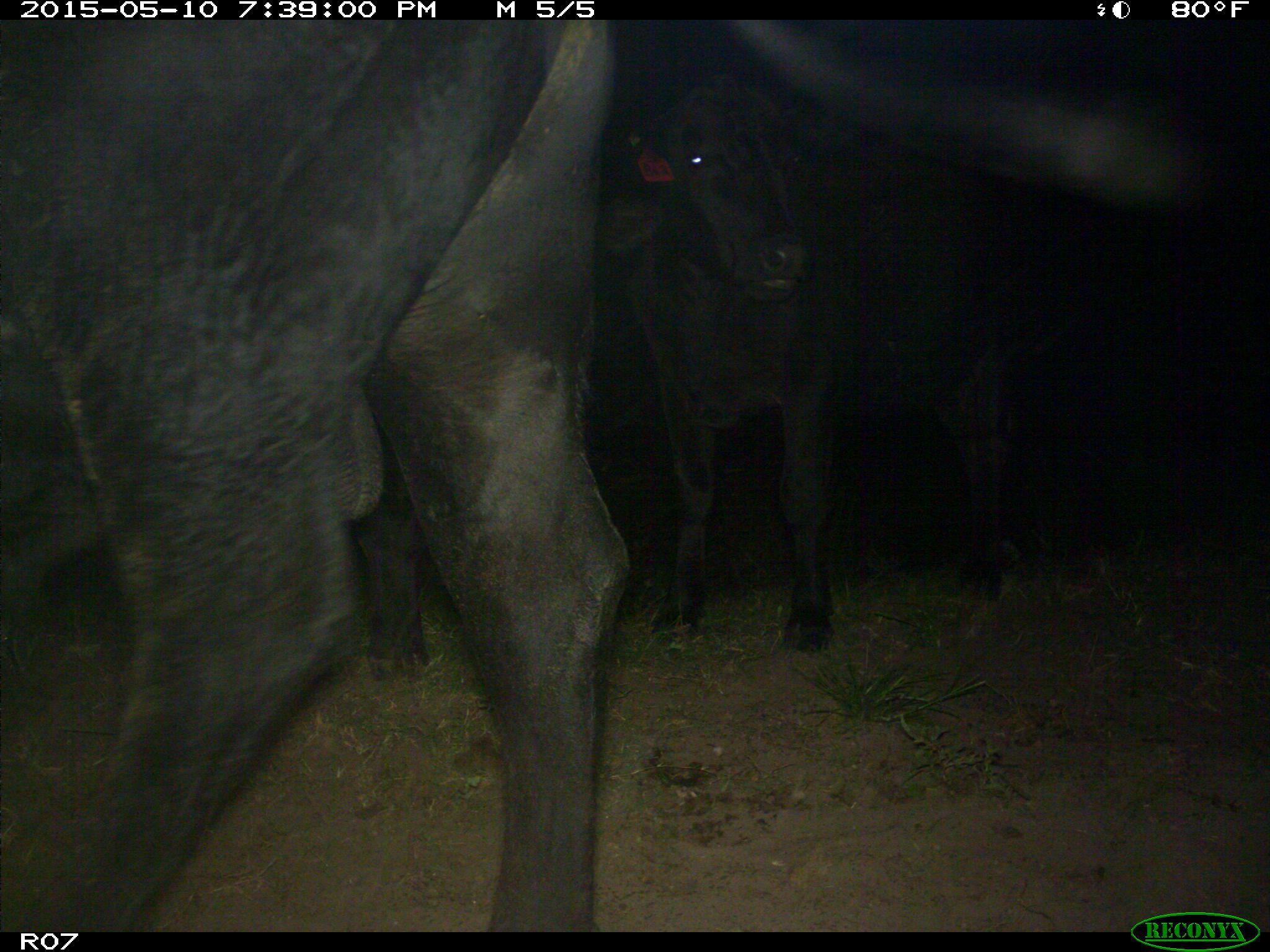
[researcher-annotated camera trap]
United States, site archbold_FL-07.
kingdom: Animalia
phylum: Chordata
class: Mammalia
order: Artiodactyla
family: Bovidae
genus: Bos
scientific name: Bos taurus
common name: domestic cow